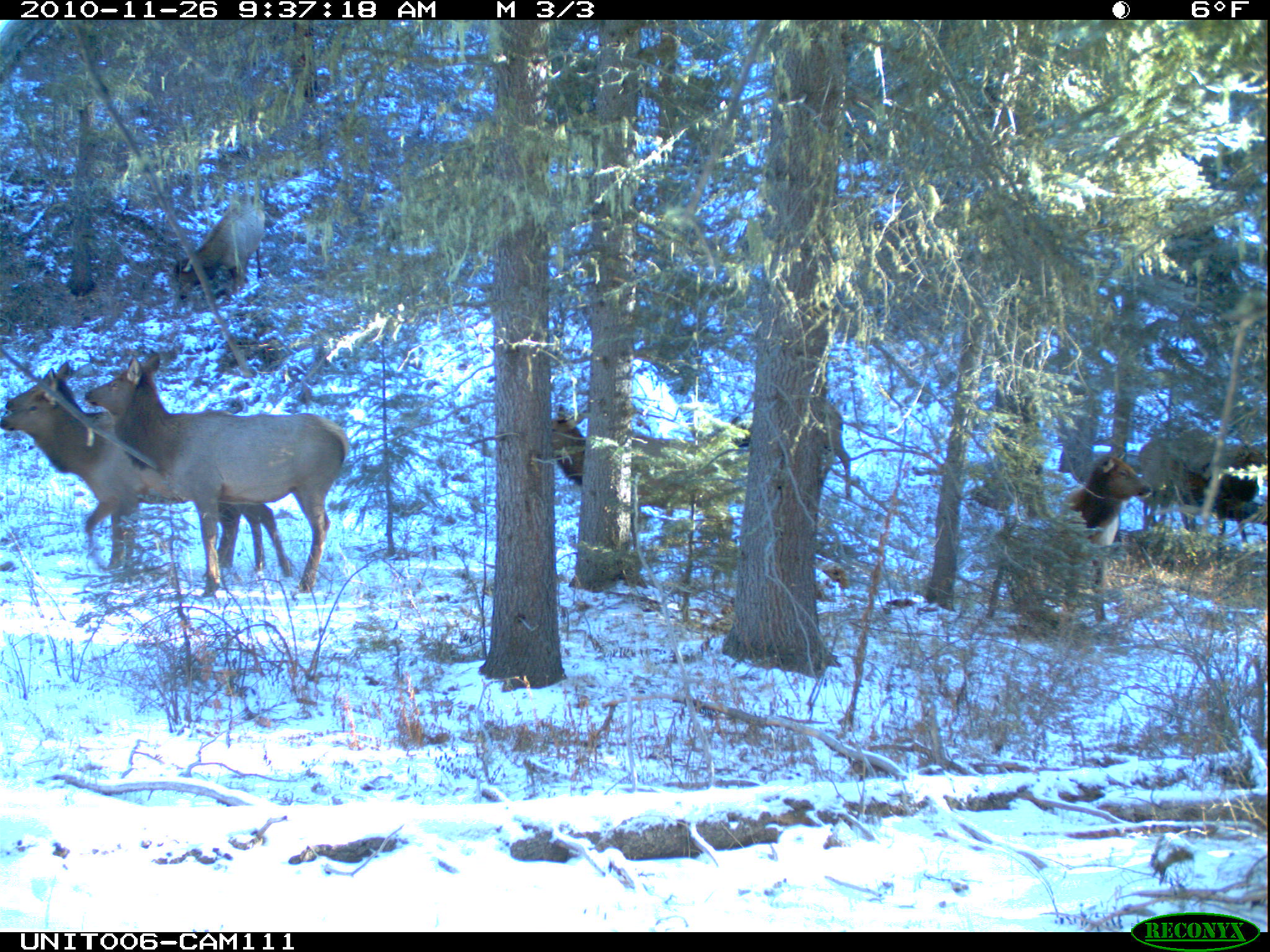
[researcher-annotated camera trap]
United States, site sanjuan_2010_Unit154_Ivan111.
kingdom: Animalia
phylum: Chordata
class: Mammalia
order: Artiodactyla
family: Cervidae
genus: Cervus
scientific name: Cervus elaphus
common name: red deer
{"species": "Cervus elaphus (red deer)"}